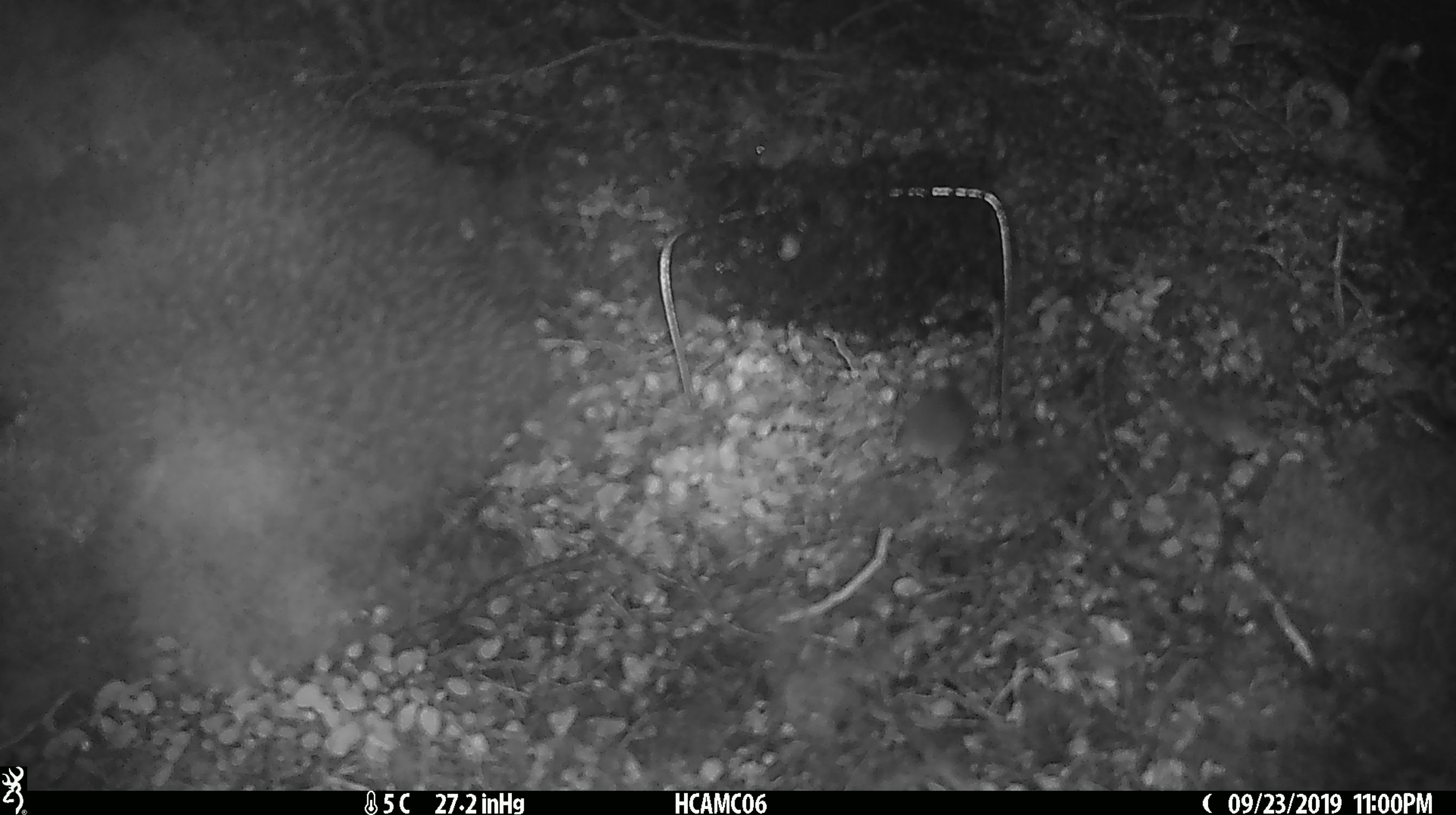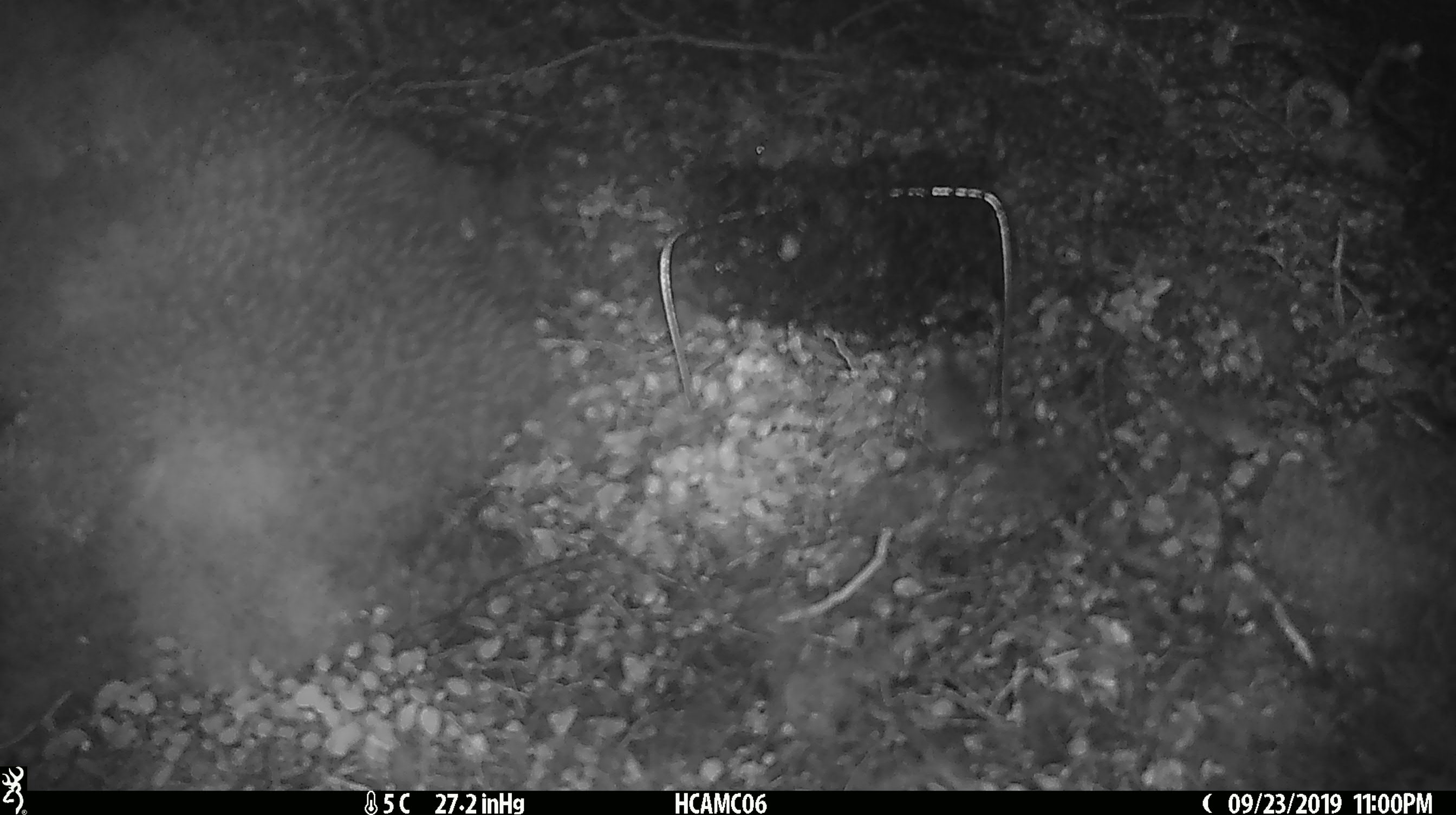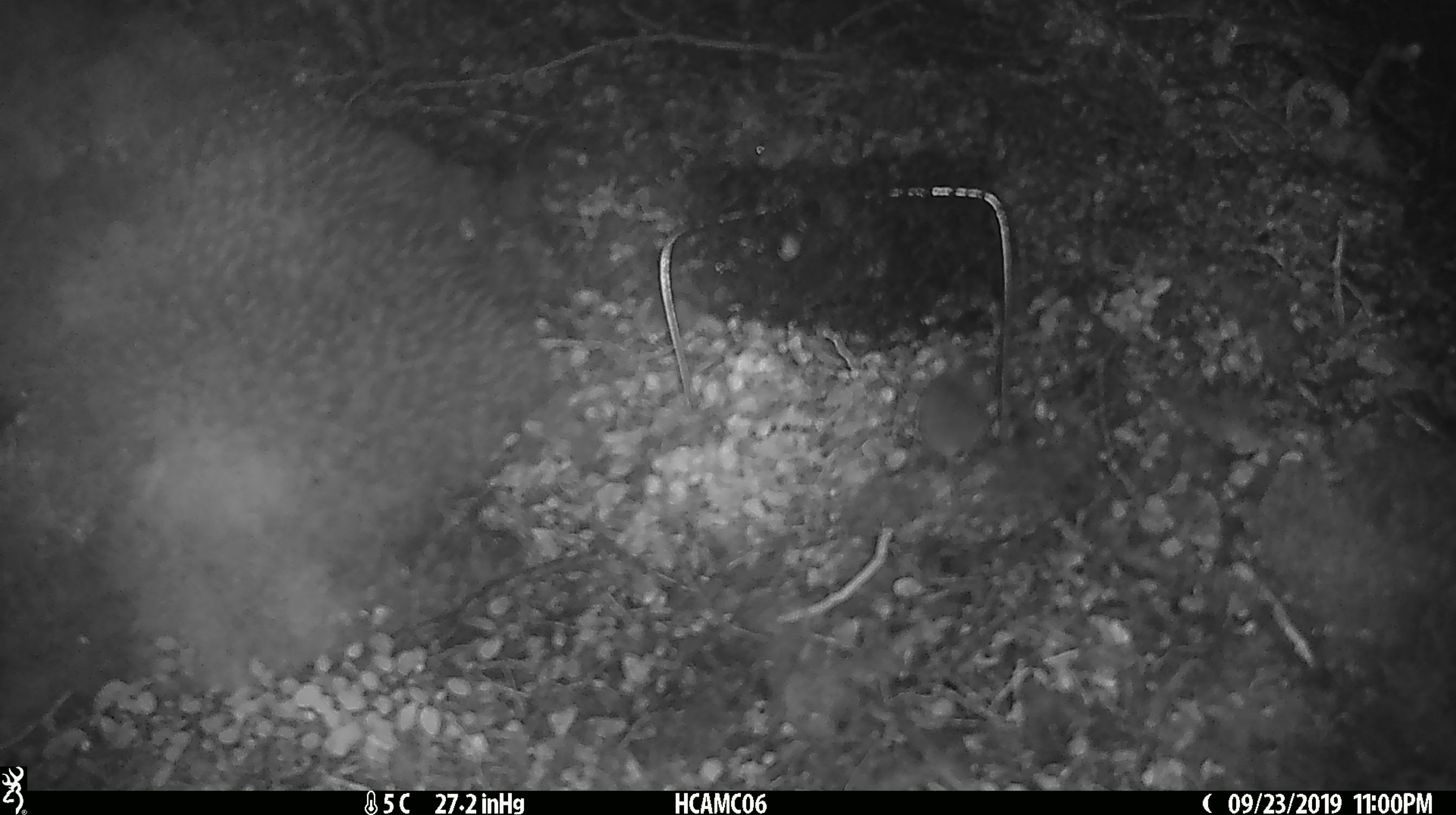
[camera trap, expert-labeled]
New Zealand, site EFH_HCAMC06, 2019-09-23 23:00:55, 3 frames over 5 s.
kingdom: Animalia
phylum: Chordata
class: Mammalia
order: Rodentia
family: Muridae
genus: Mus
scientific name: Mus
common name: mouse